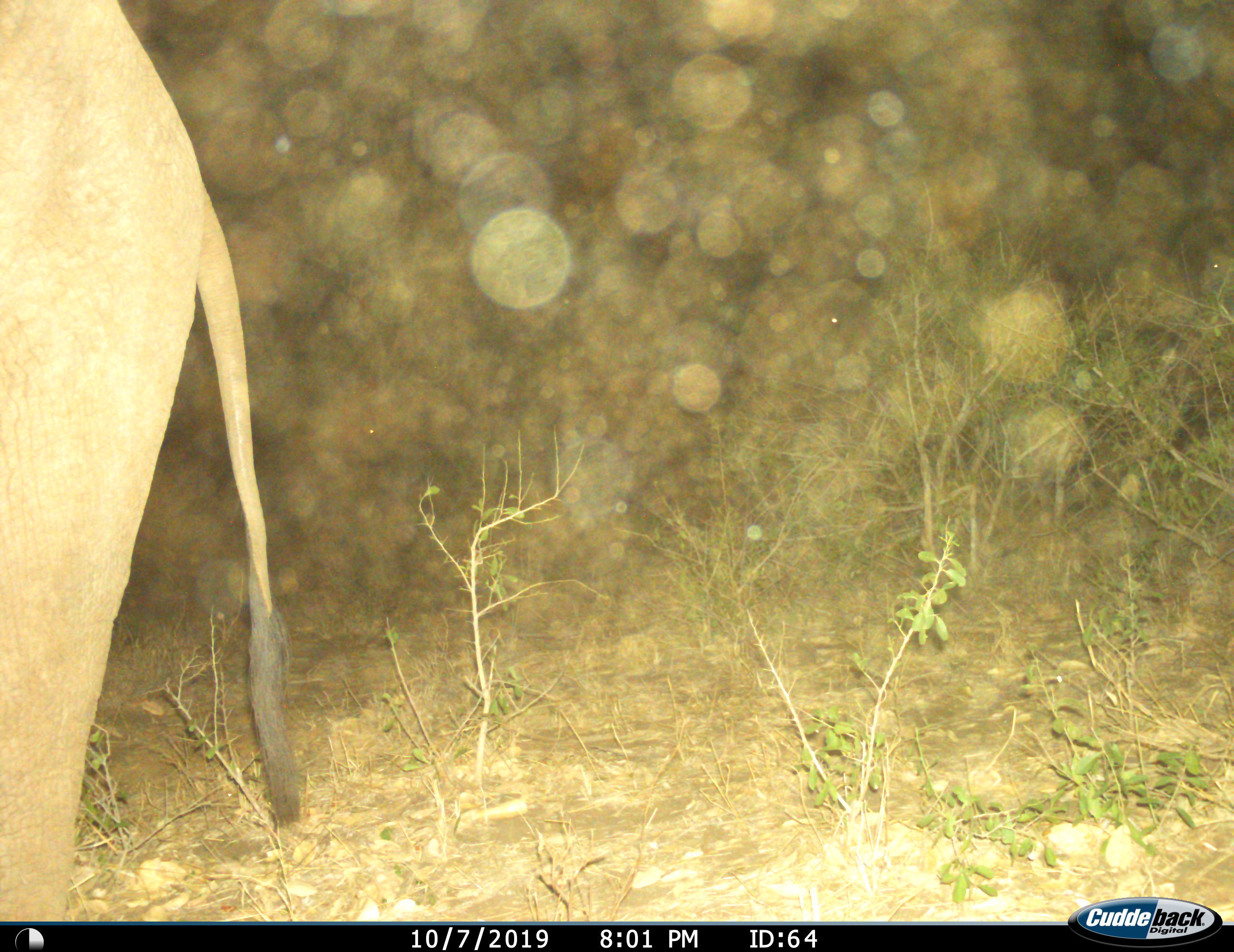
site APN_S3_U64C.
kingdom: Animalia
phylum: Chordata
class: Mammalia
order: Proboscidea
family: Elephantidae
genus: Loxodonta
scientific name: Loxodonta africana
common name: african bush elephant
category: elephant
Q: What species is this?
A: Elephant (african bush elephant) (Loxodonta africana).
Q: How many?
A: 1.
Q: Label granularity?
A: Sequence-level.